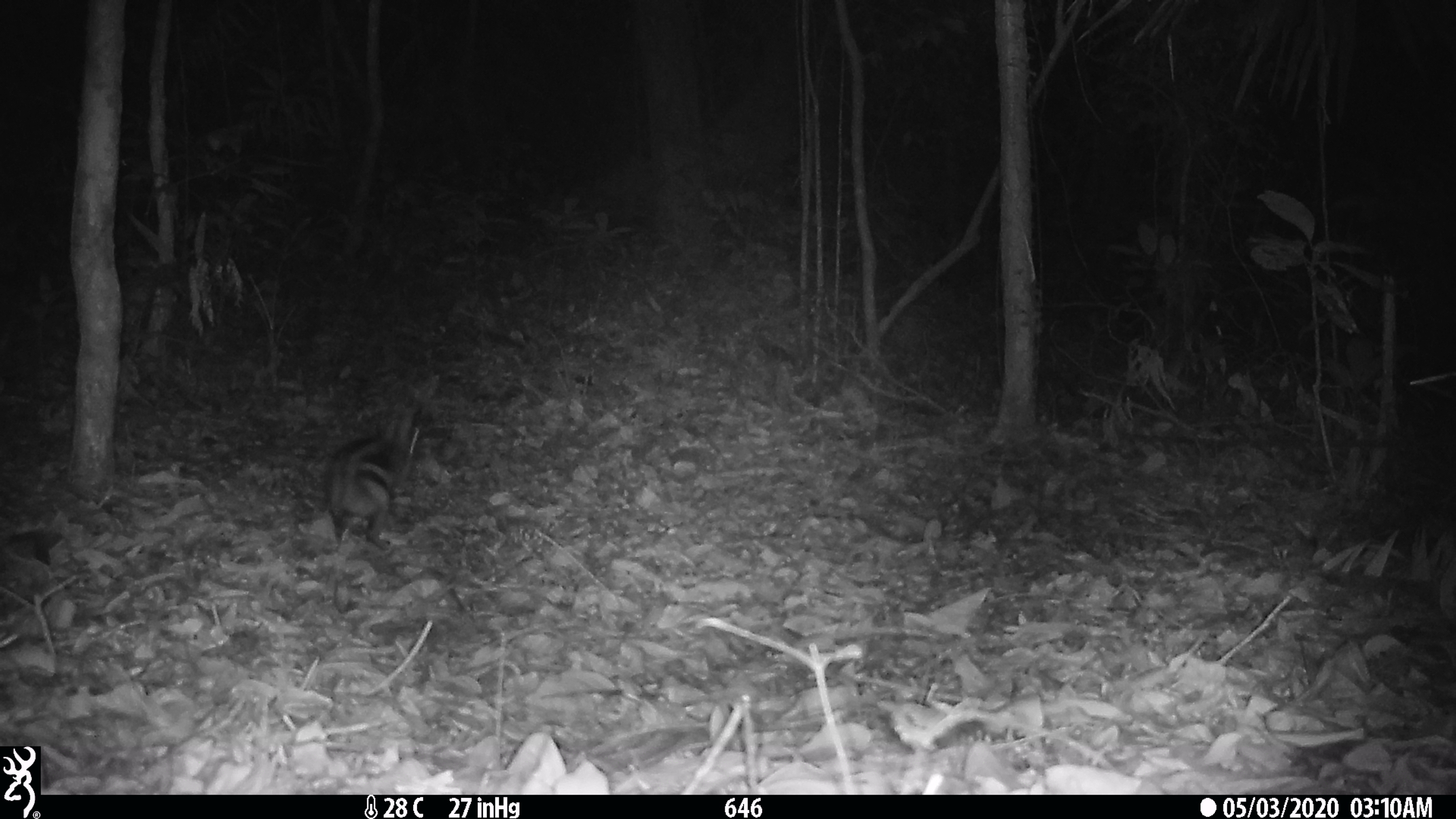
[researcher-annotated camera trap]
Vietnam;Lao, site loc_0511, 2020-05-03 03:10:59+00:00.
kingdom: Animalia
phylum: Chordata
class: Mammalia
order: Lagomorpha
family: Leporidae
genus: Nesolagus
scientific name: Nesolagus timminsi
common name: annamite striped rabbit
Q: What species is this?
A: Annamite striped rabbit (Nesolagus timminsi).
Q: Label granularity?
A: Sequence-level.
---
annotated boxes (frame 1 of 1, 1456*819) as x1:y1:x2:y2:
annamite striped rabbit: 325:401:419:550